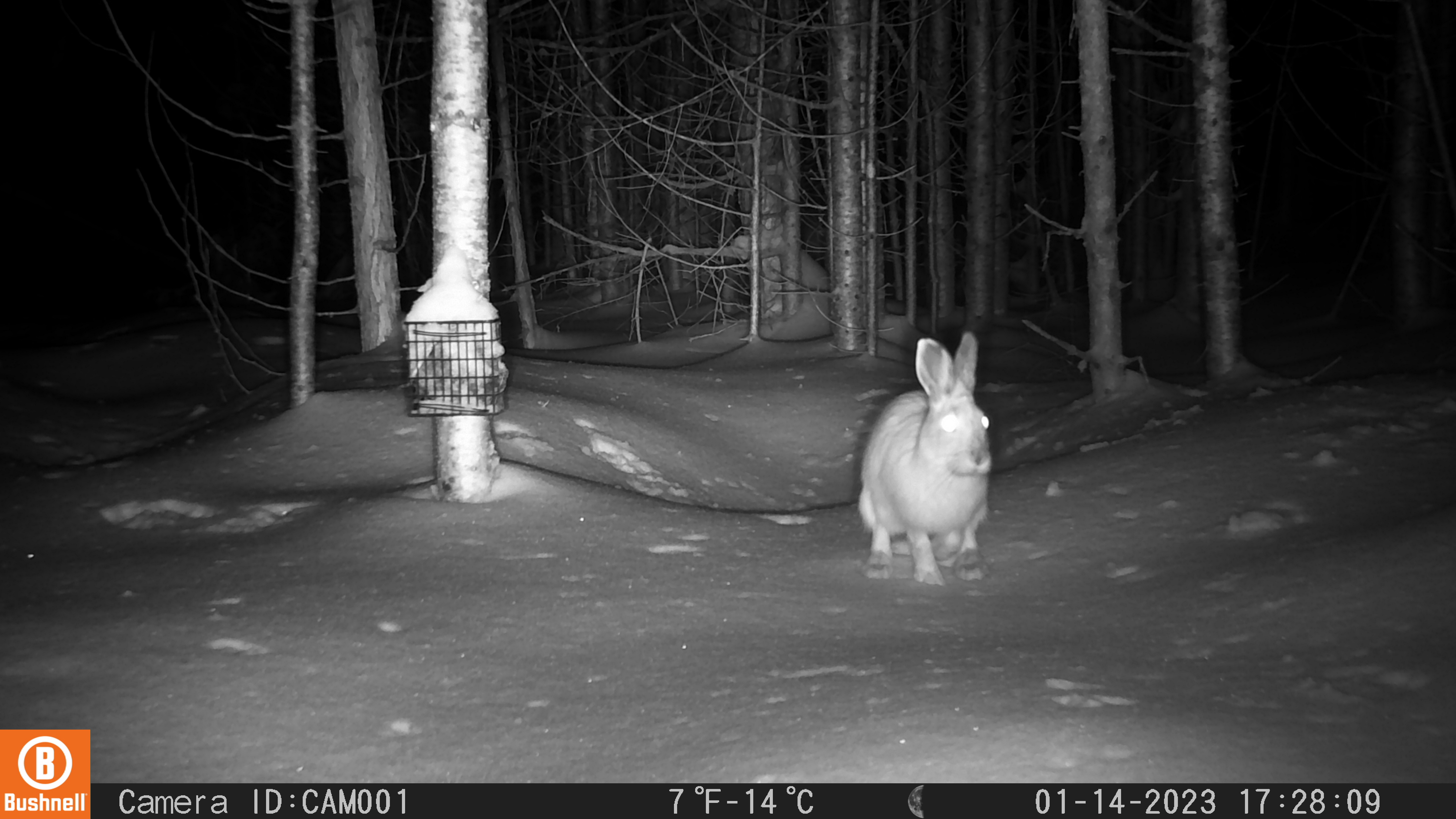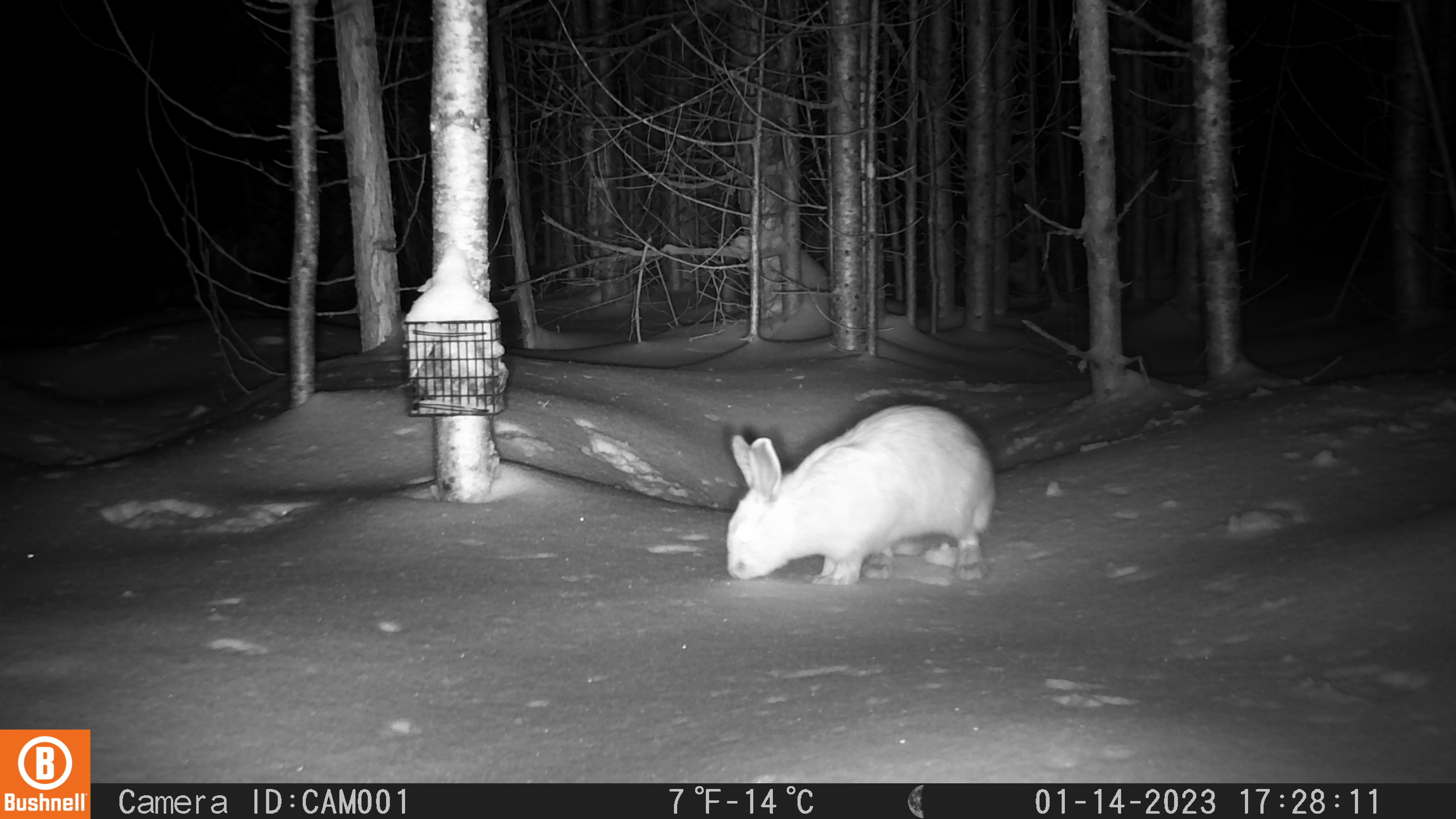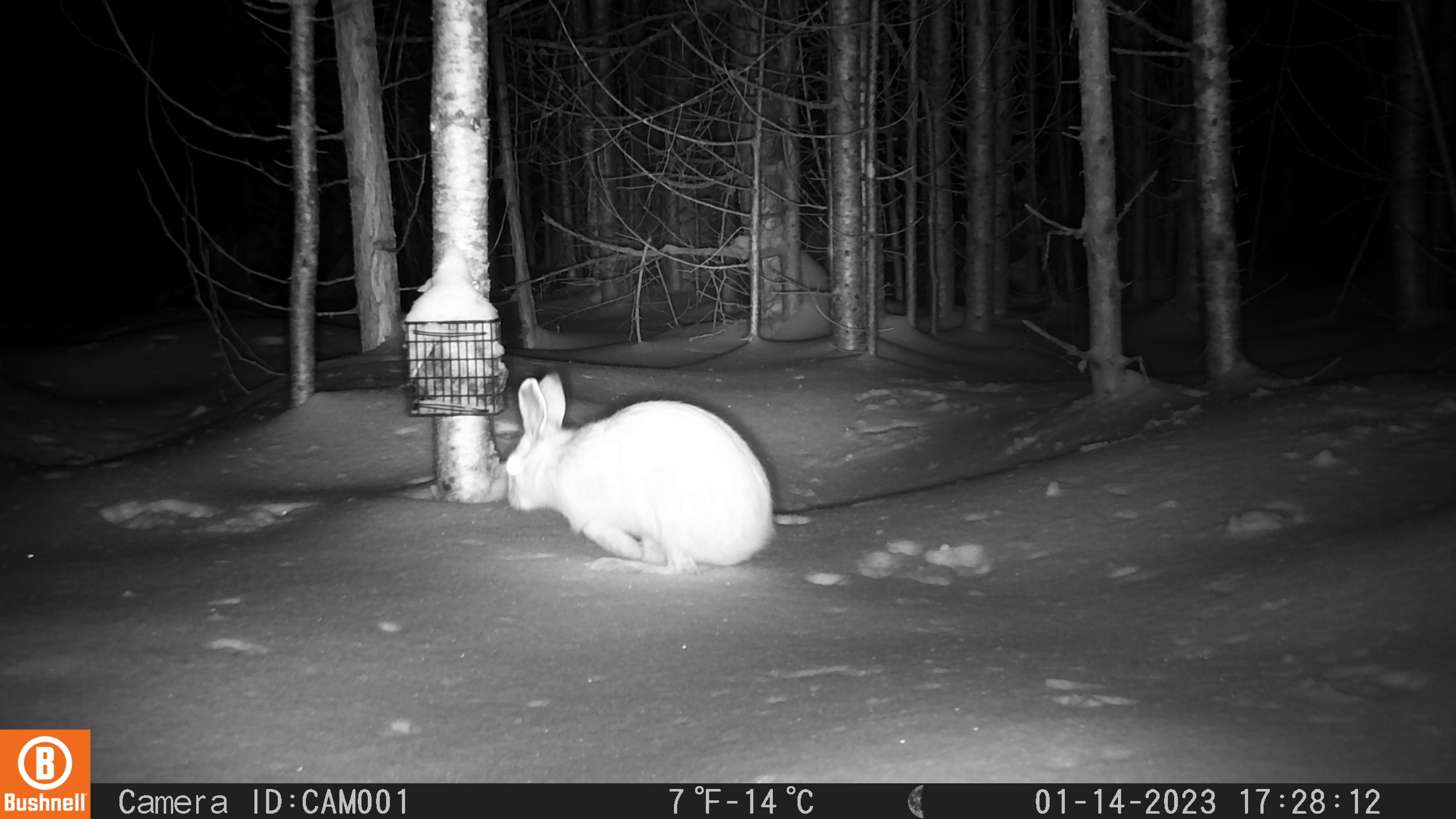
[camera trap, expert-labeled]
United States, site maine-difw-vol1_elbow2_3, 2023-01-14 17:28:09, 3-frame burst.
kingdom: Animalia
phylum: Chordata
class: Mammalia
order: Lagomorpha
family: Leporidae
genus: Lepus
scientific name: Lepus americanus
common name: snowshoe hare